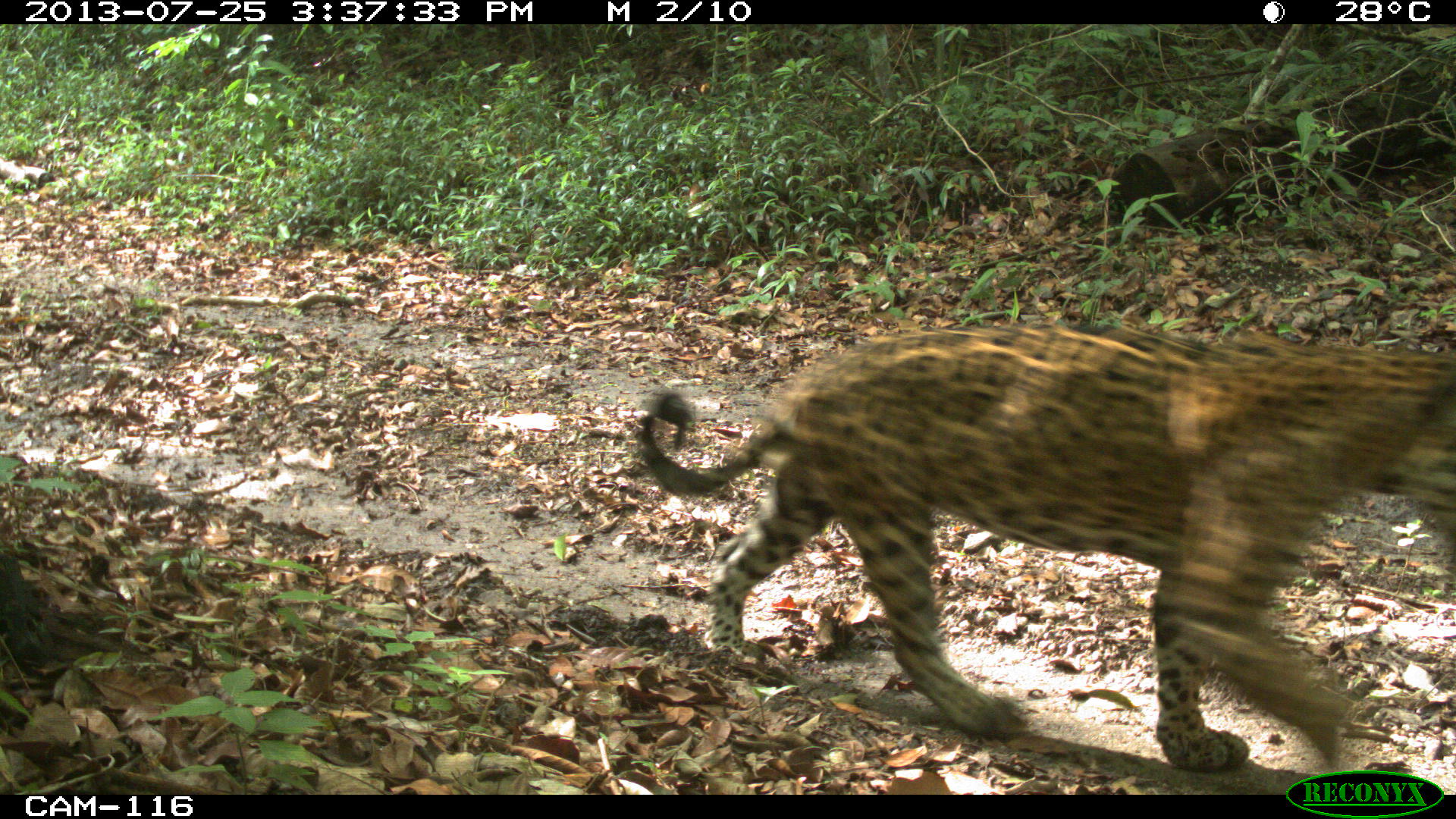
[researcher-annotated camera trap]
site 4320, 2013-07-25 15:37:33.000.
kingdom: Animalia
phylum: Chordata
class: Mammalia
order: Carnivora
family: Felidae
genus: Panthera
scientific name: Panthera onca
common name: jaguar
Panthera onca (jaguar), count 1.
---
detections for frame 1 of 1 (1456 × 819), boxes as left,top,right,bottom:
panthera onca: 630,320,1456,770